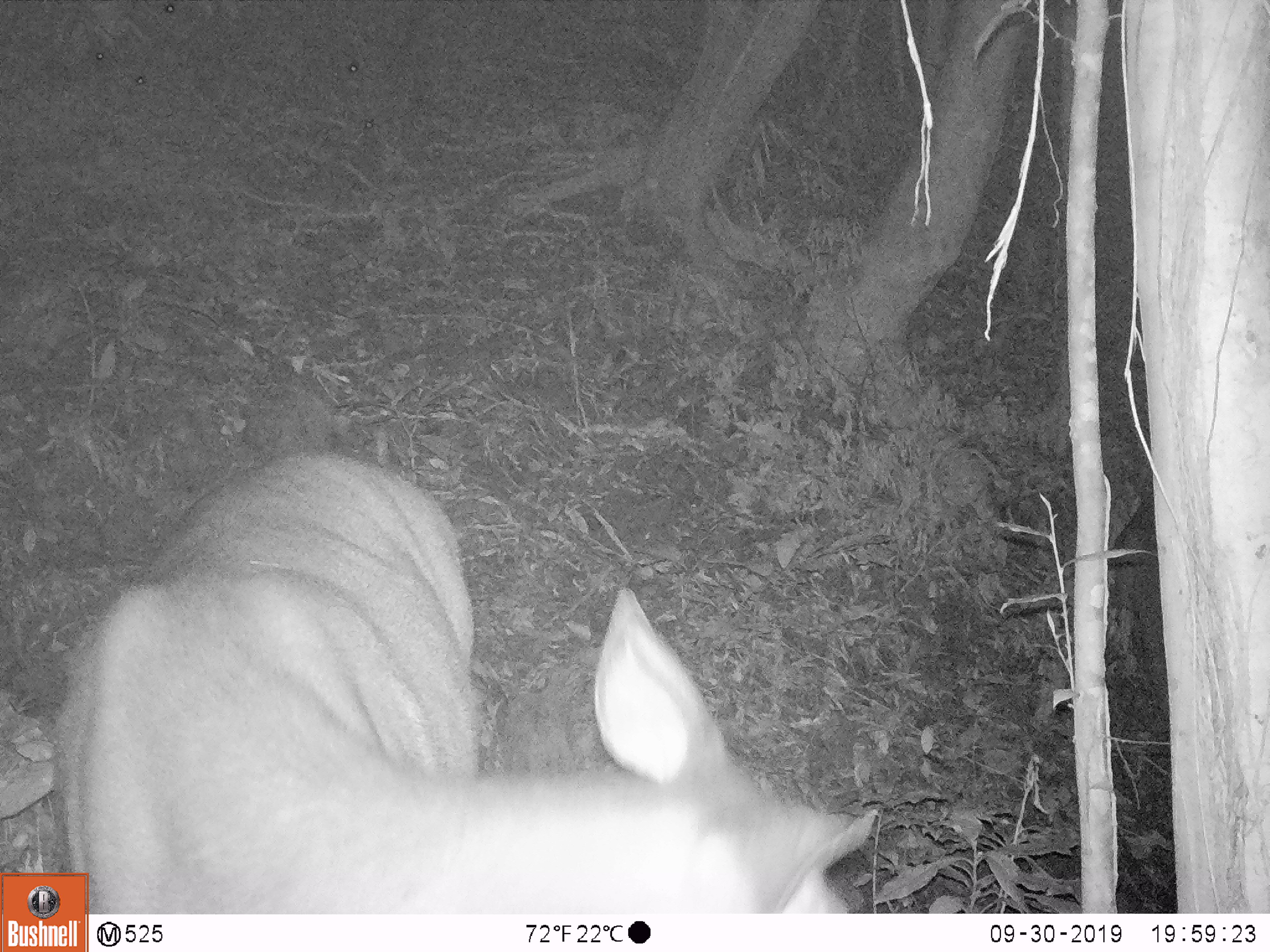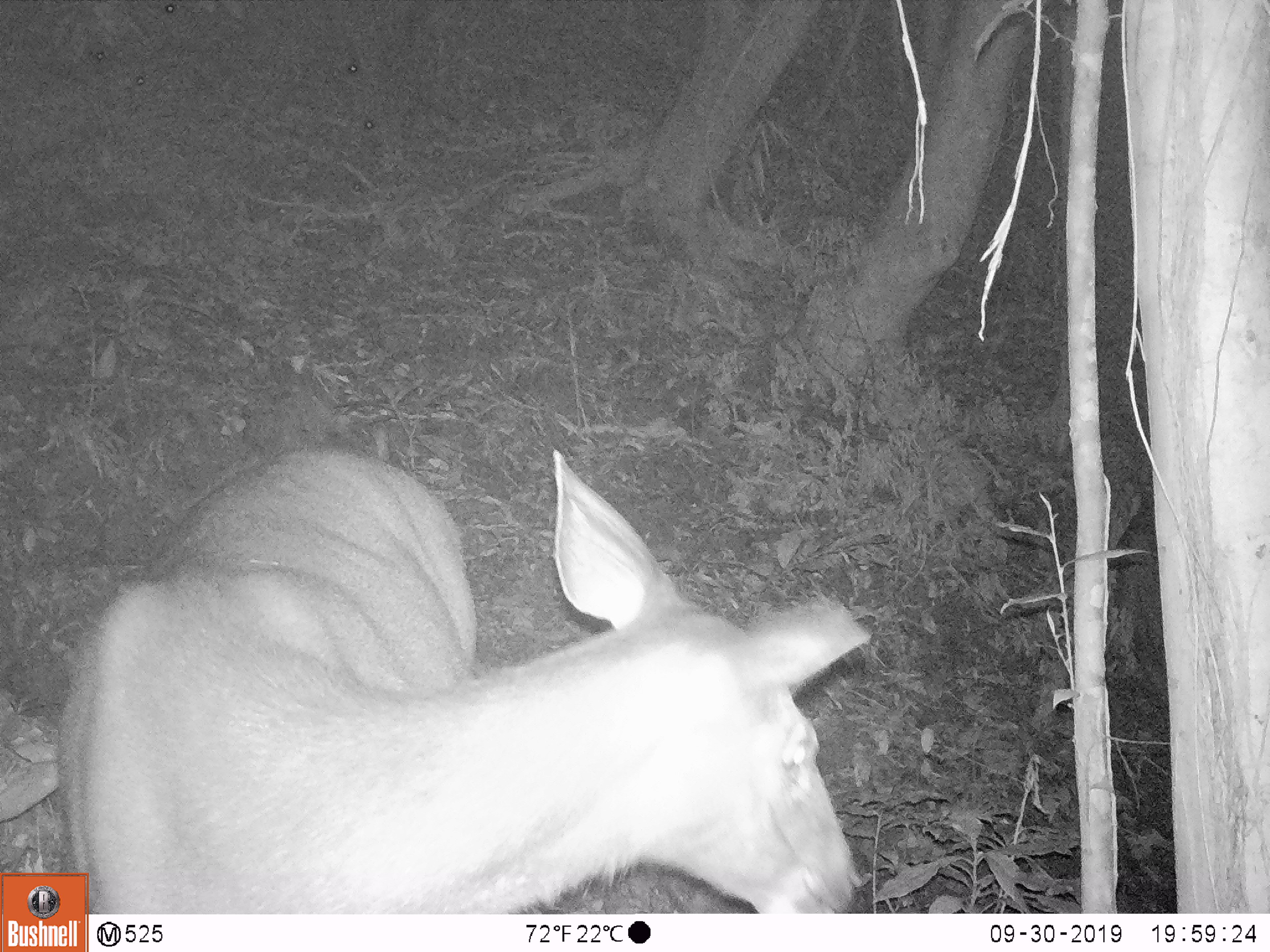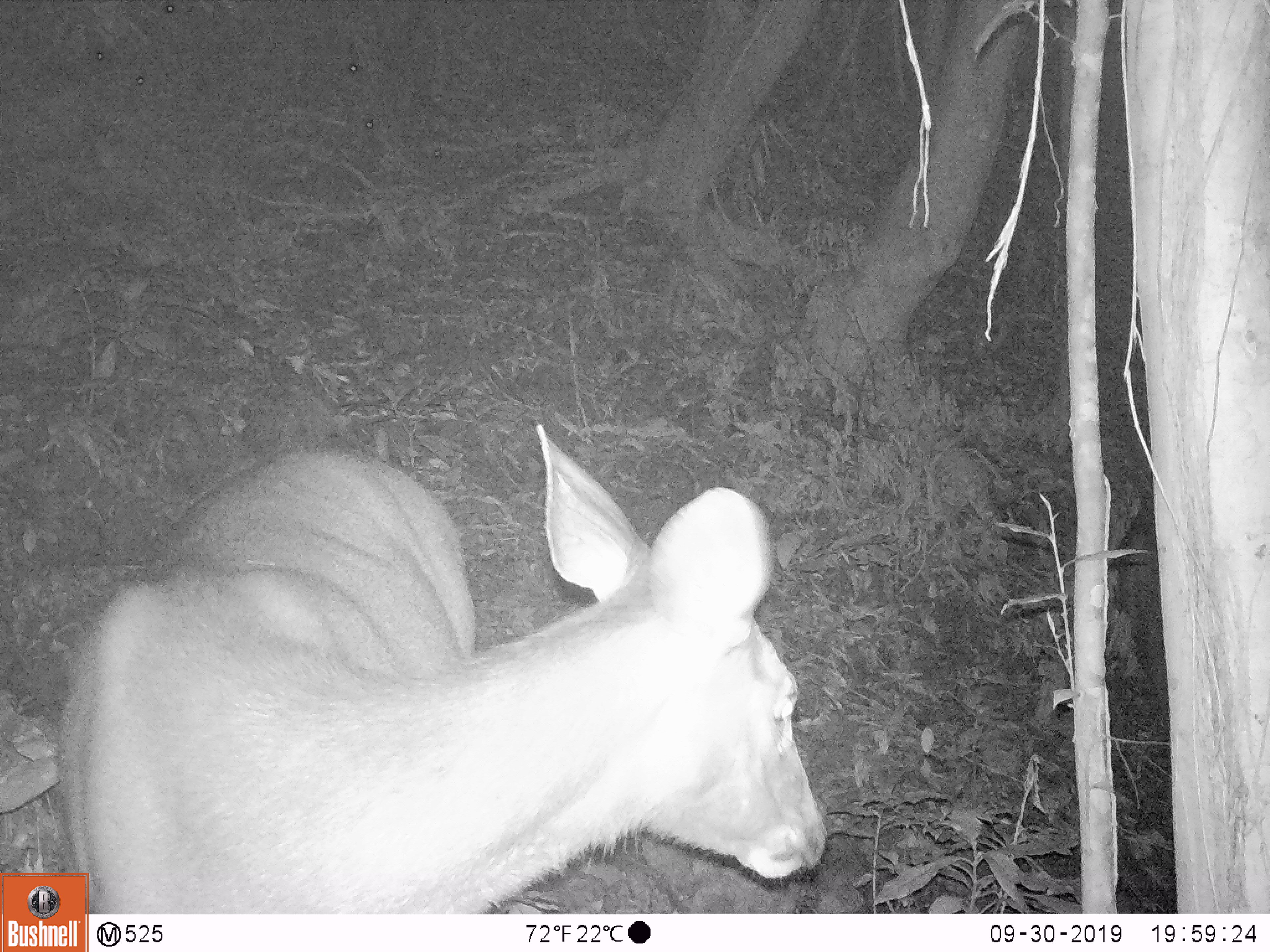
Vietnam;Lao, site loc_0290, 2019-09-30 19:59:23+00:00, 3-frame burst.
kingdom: Animalia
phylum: Chordata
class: Mammalia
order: Artiodactyla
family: Cervidae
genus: Rusa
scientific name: Rusa unicolor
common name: sambar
Sambar (Rusa unicolor). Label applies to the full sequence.